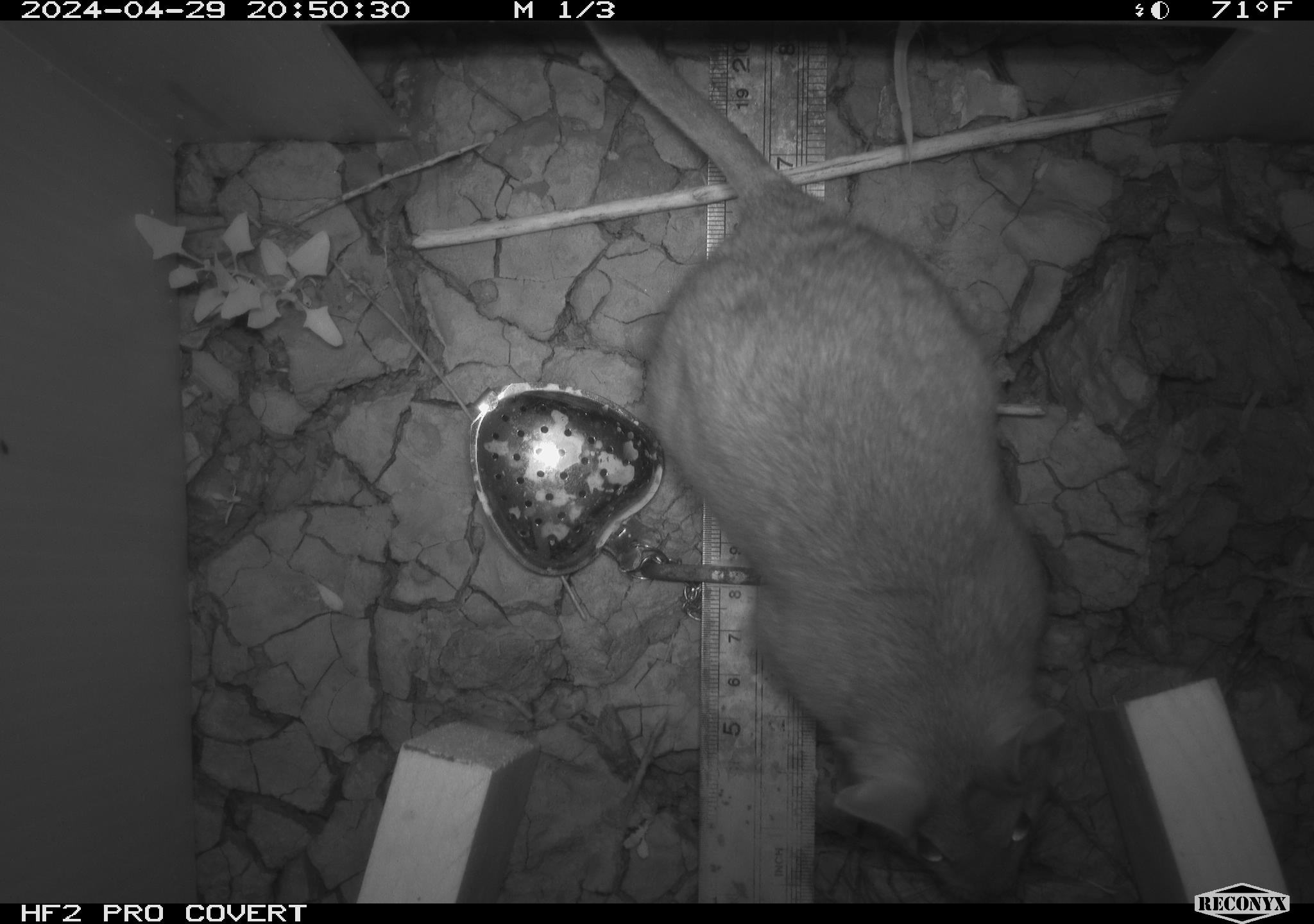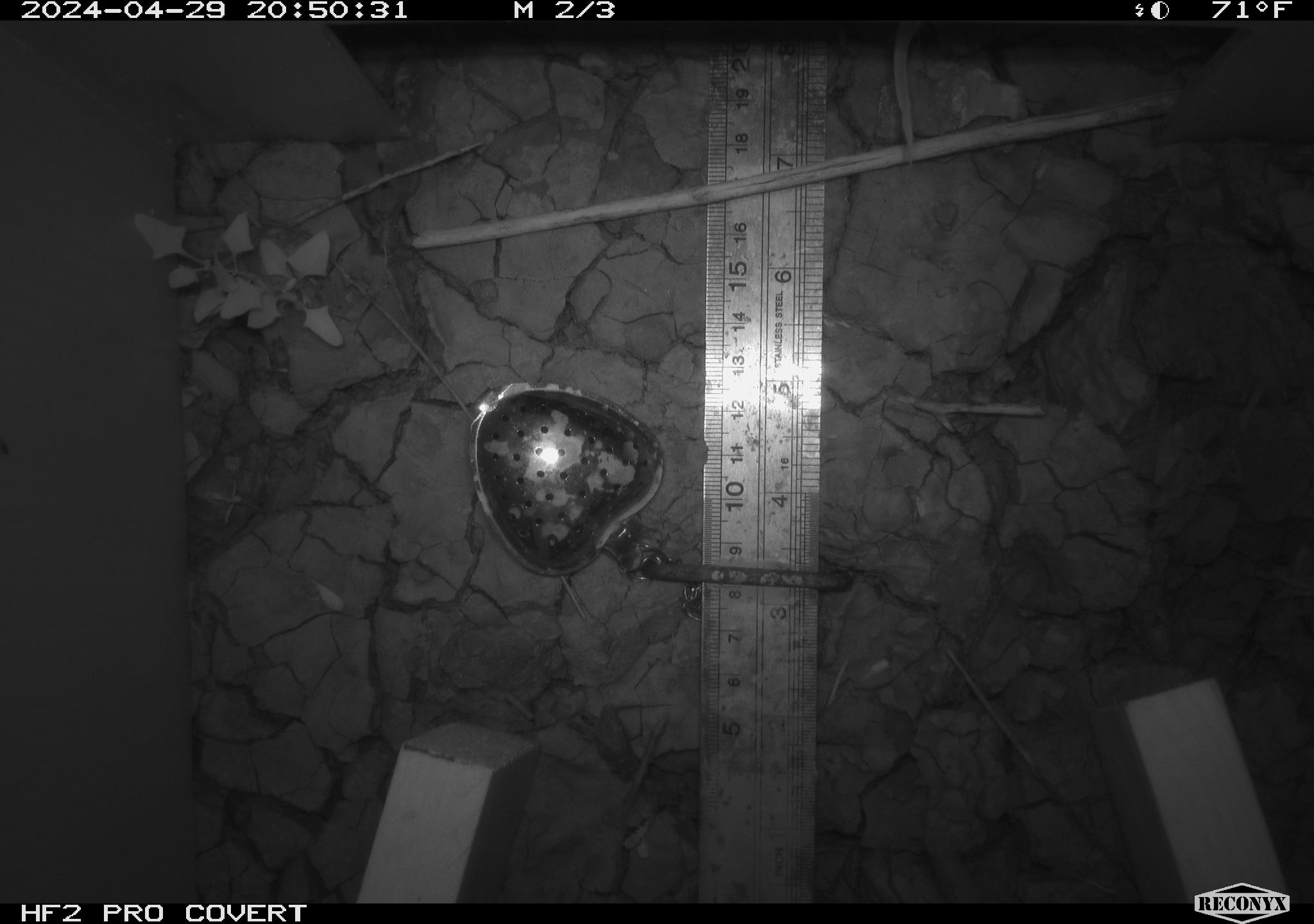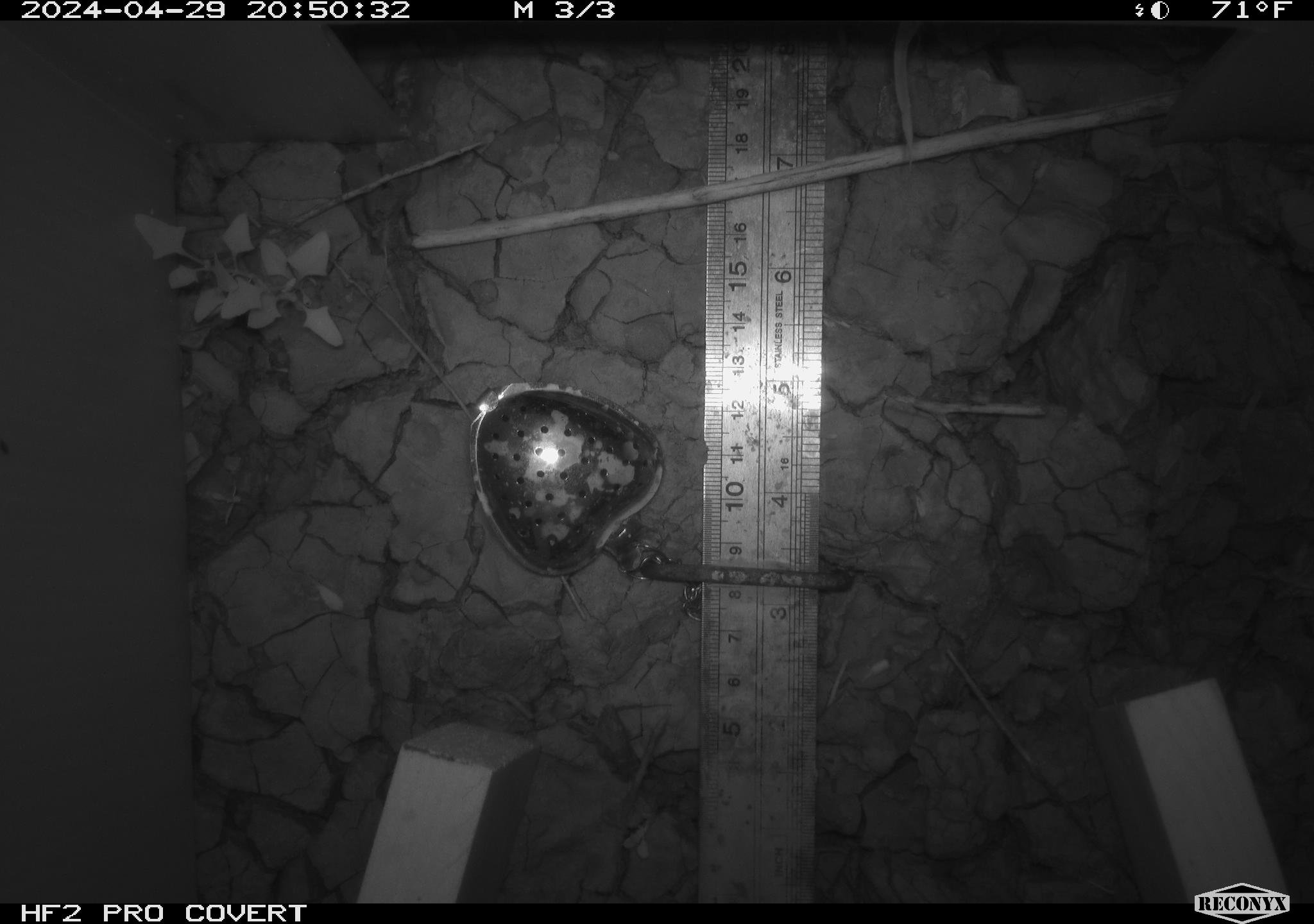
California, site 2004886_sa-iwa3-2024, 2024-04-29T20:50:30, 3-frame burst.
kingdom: Animalia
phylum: Chordata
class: Mammalia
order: Rodentia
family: Cricetidae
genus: Neotoma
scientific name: Neotoma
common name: pack rat or woodrat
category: neotoma species